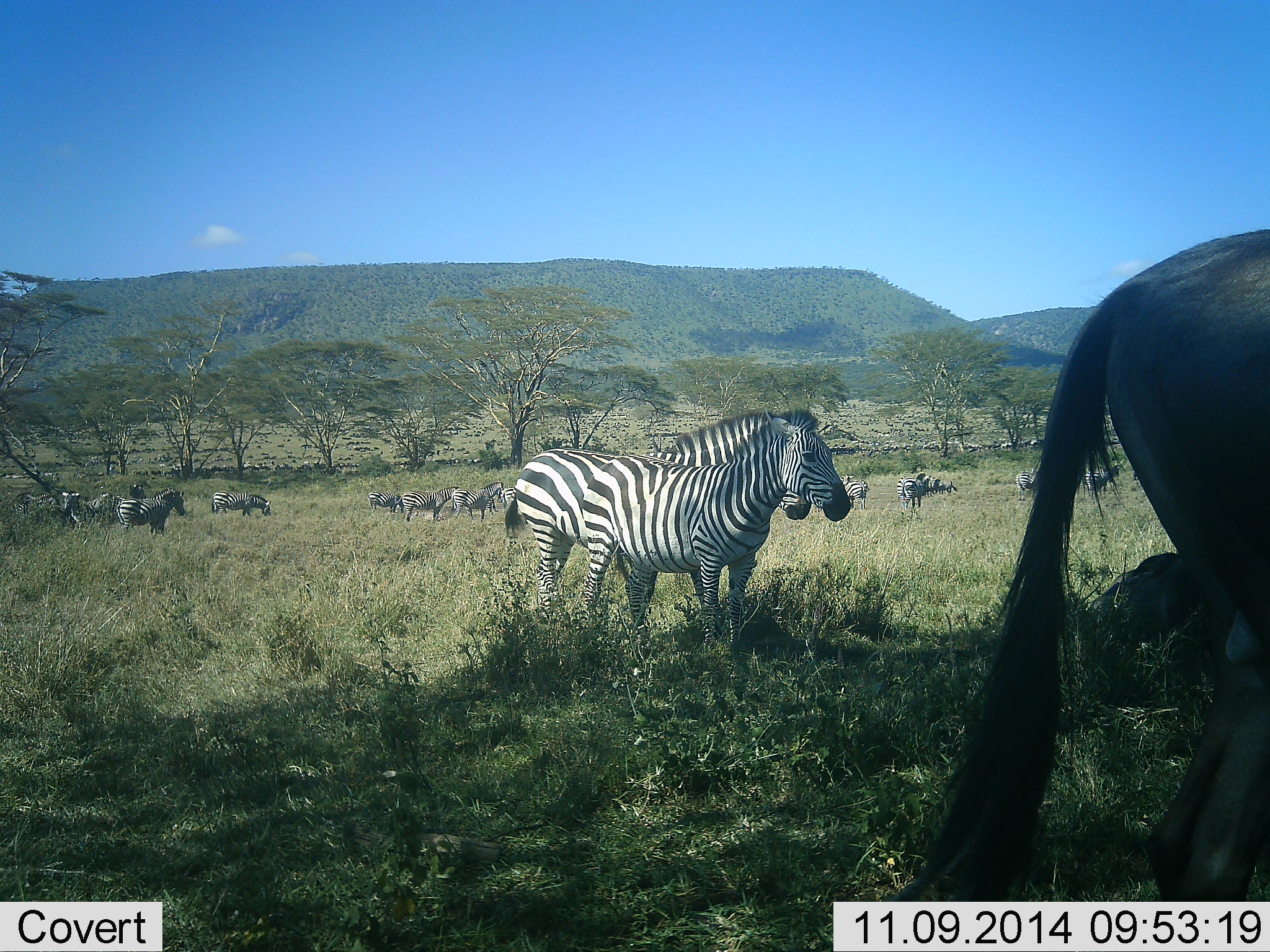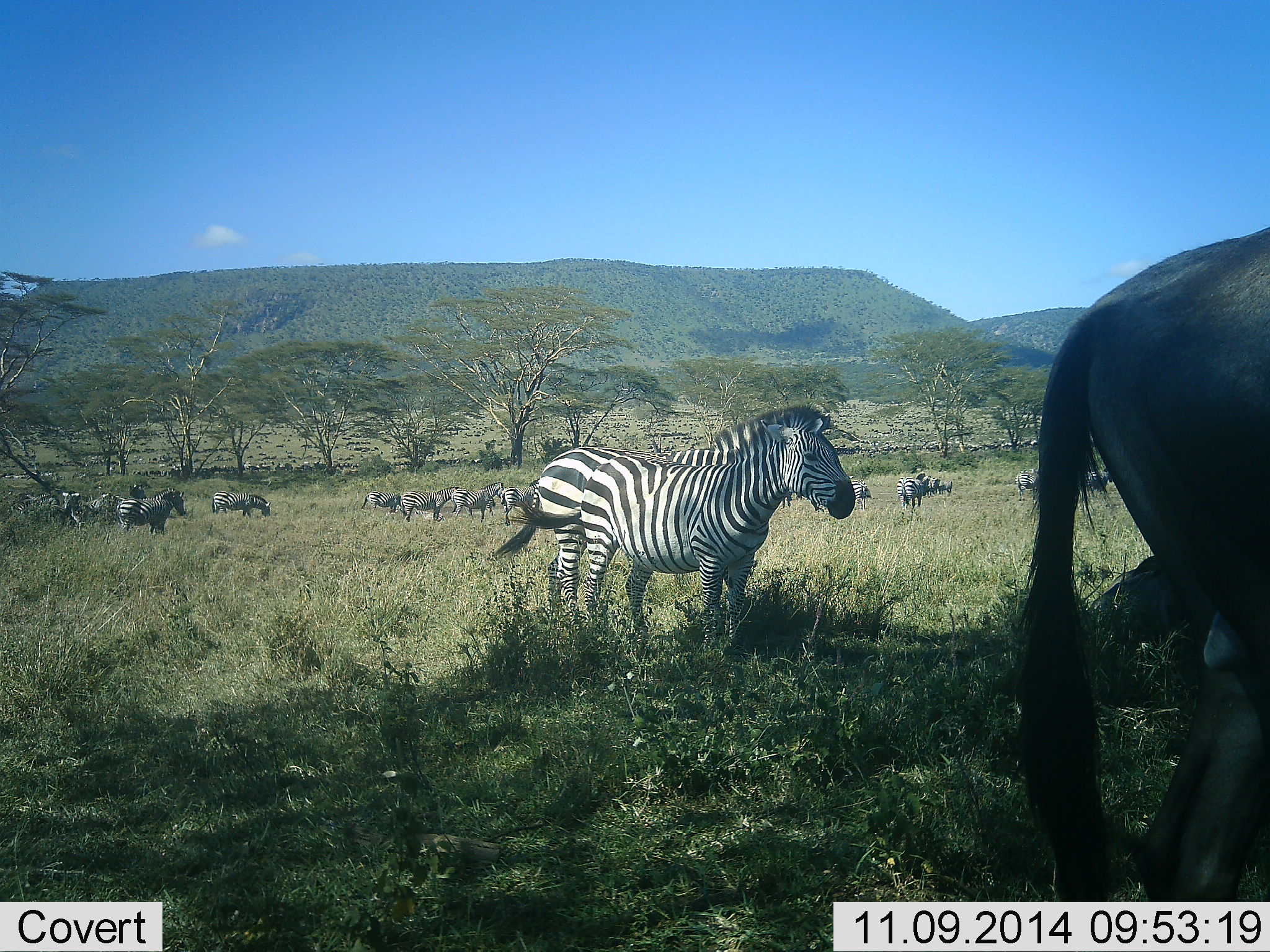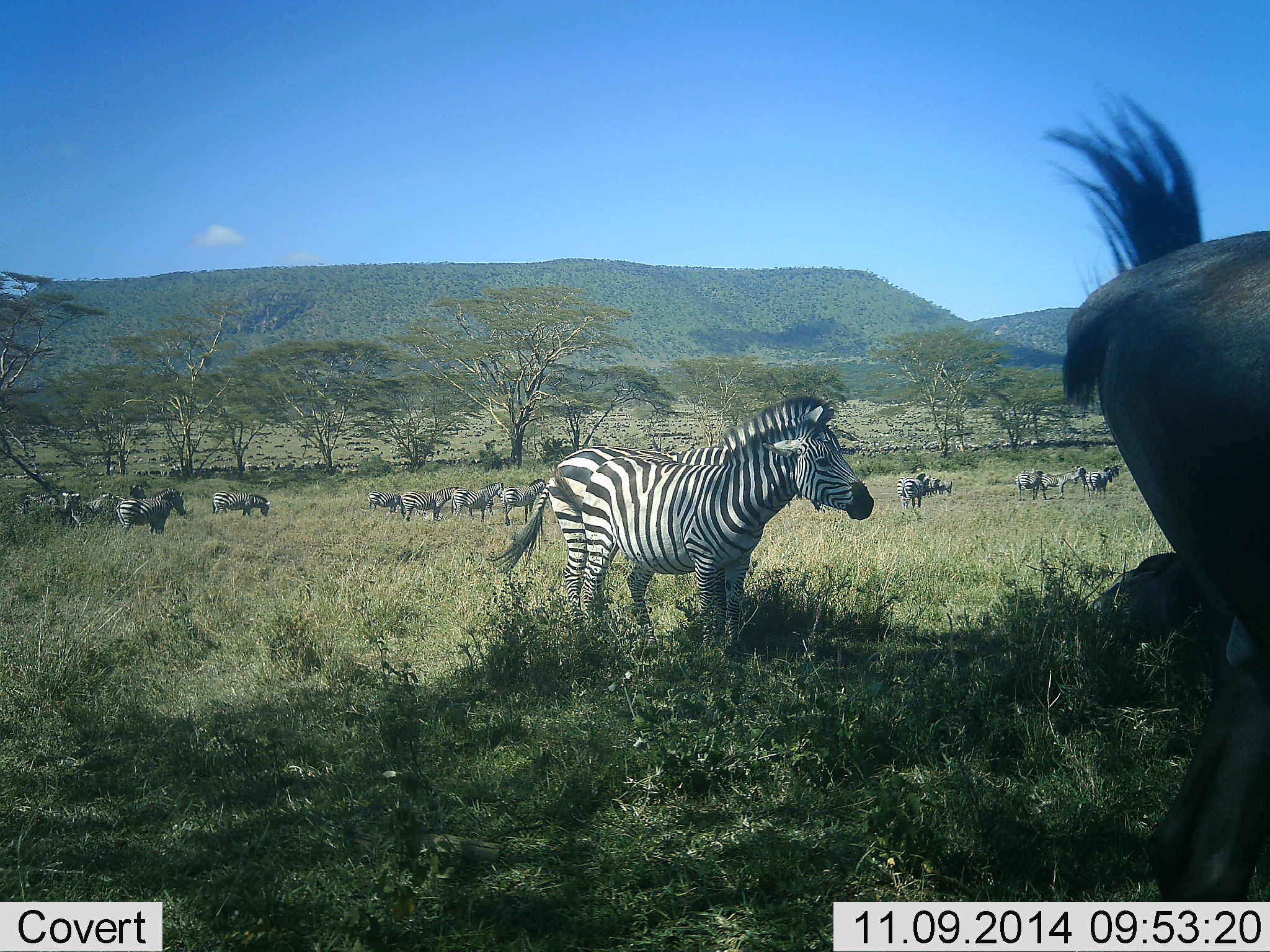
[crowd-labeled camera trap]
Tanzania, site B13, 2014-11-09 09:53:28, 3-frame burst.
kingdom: Animalia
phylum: Chordata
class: Mammalia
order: Artiodactyla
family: Bovidae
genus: Connochaetes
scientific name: Connochaetes taurinus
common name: blue wildebeest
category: wildebeest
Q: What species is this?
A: Wildebeest (blue wildebeest) (Connochaetes taurinus).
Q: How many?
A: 2.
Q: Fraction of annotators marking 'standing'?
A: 80%.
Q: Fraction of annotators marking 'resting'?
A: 40%.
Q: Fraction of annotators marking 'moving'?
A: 30%.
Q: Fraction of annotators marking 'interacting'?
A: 0%.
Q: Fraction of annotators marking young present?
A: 0%.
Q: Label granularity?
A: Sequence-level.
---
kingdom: Animalia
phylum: Chordata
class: Mammalia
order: Perissodactyla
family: Equidae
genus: Equus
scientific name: Equus quagga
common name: plains zebra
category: zebra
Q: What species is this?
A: Zebra (plains zebra) (Equus quagga).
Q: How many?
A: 11-50.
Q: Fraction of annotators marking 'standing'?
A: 88%.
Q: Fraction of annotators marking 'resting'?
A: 18%.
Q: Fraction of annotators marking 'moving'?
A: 41%.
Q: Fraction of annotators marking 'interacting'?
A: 24%.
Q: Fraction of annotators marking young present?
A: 0%.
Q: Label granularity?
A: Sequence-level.